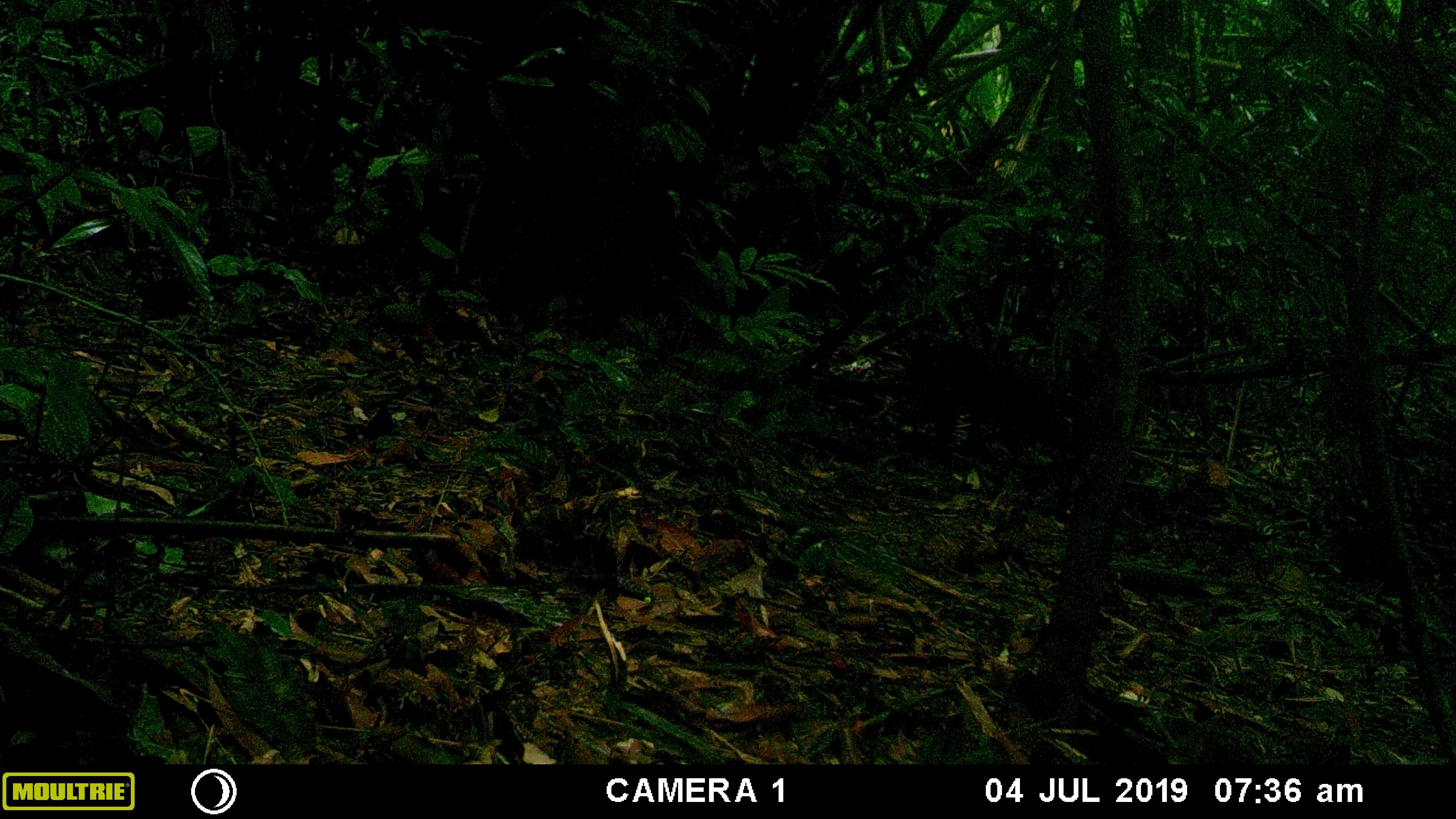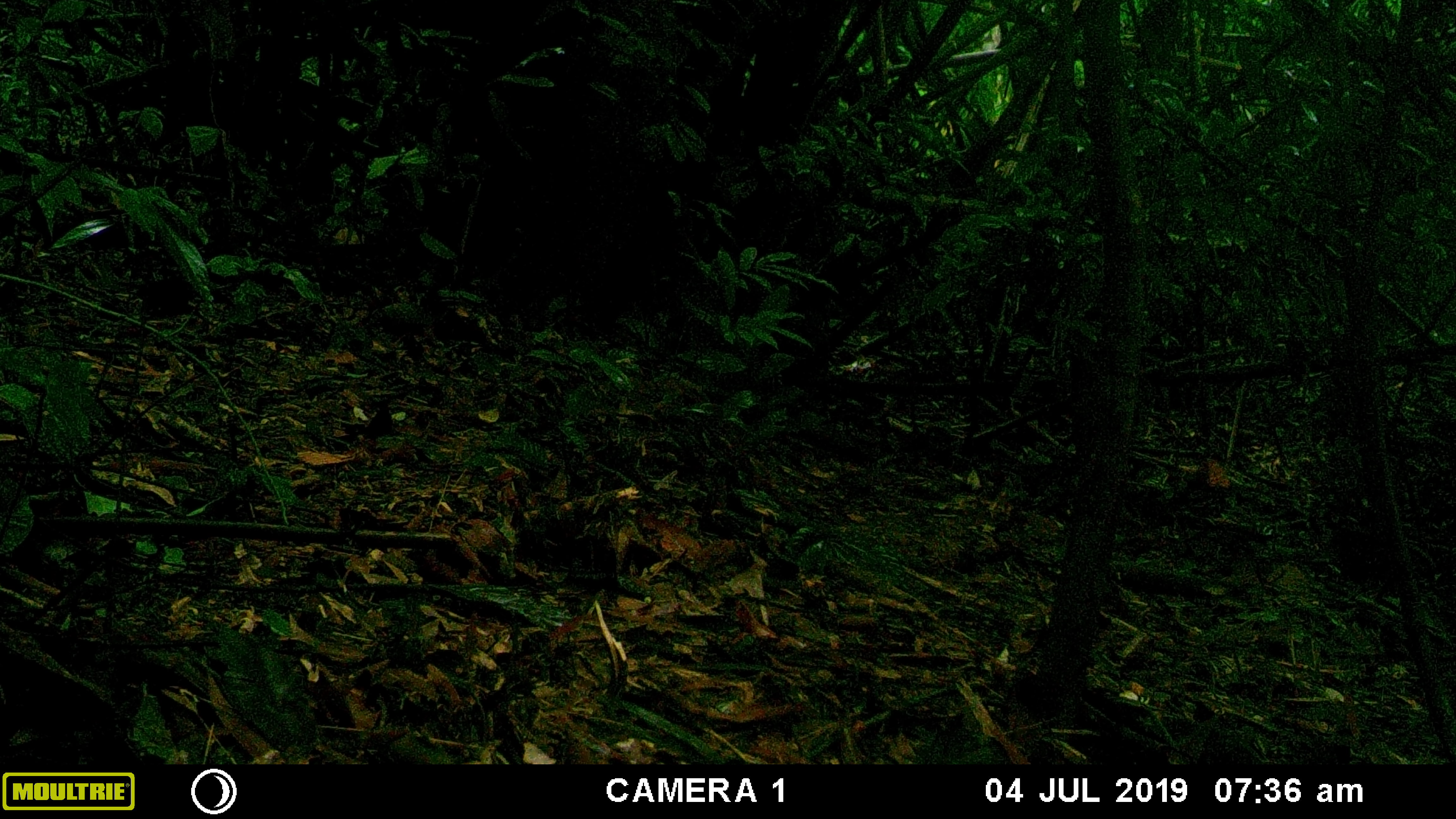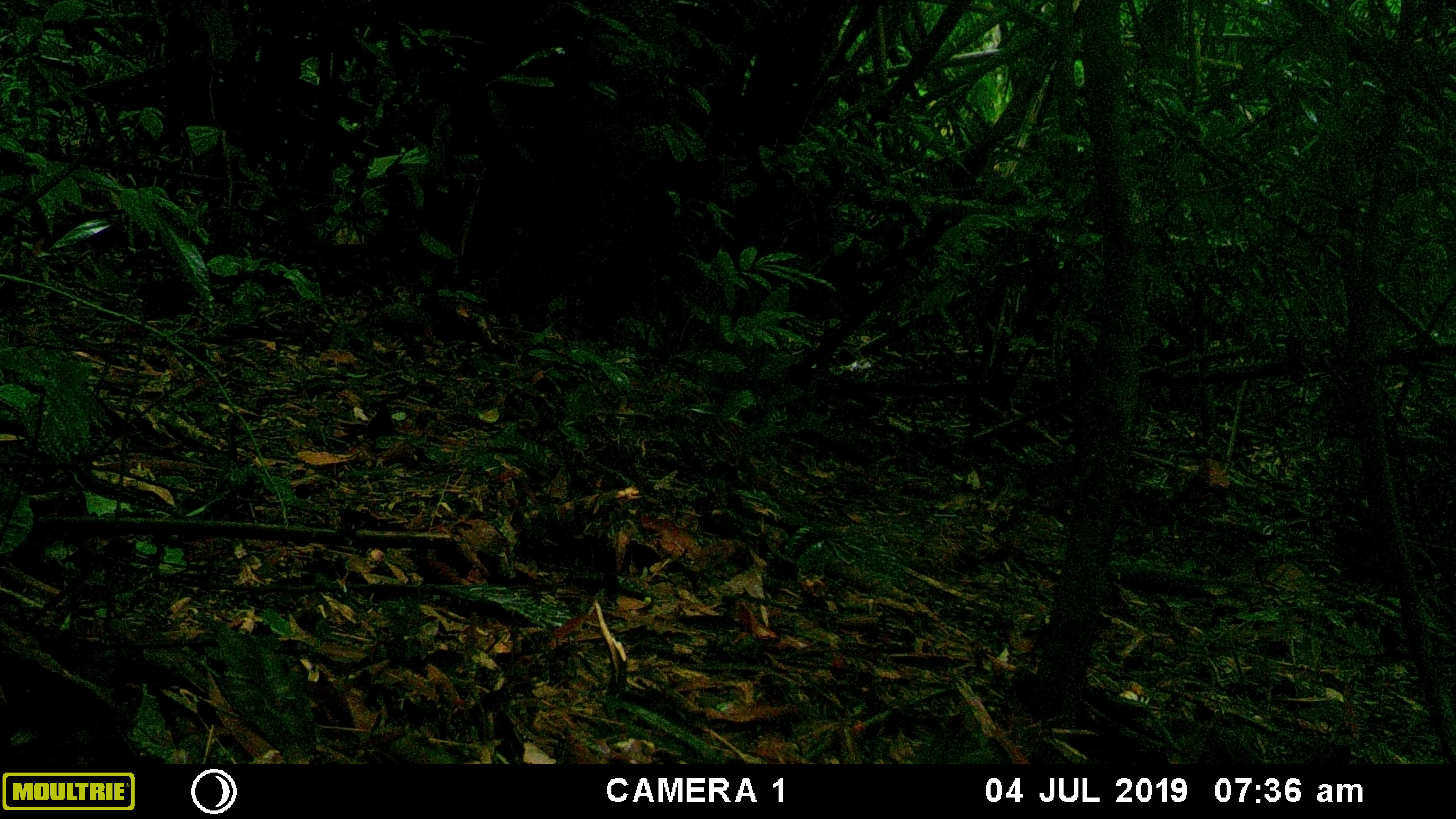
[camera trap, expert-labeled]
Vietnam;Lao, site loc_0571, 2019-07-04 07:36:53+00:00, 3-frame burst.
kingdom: Animalia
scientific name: Animalia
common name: animal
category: unidentified animal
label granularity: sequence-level